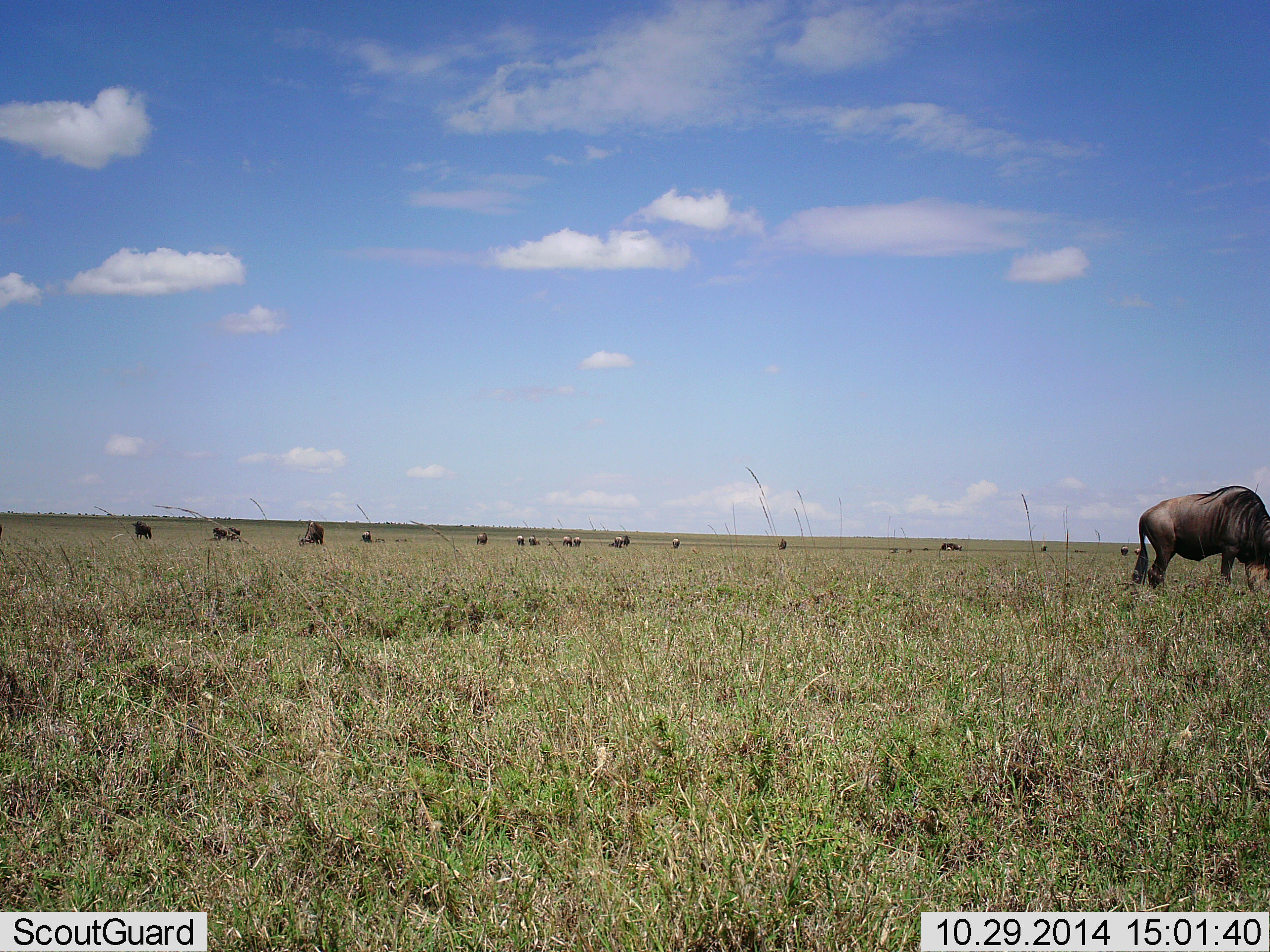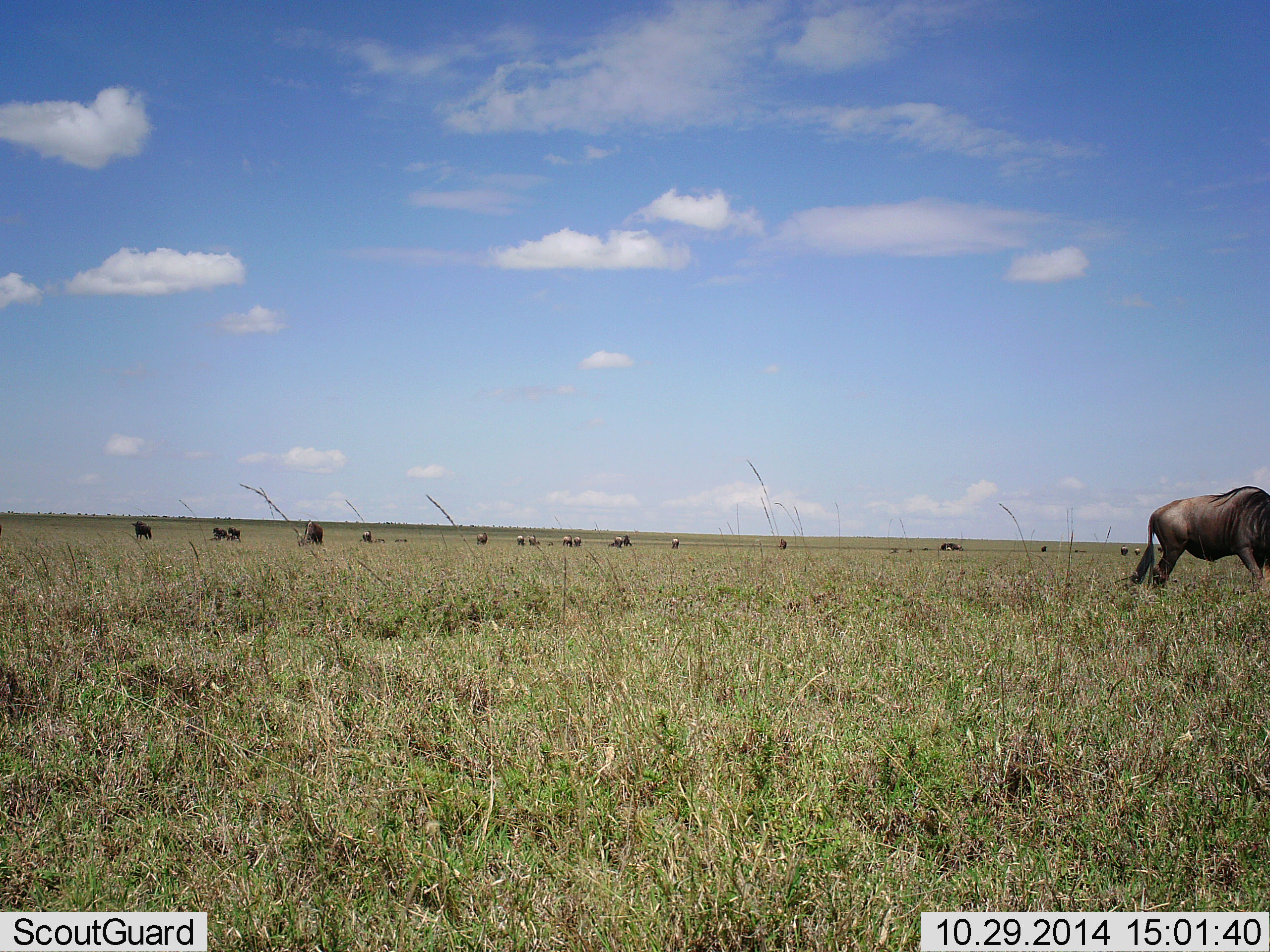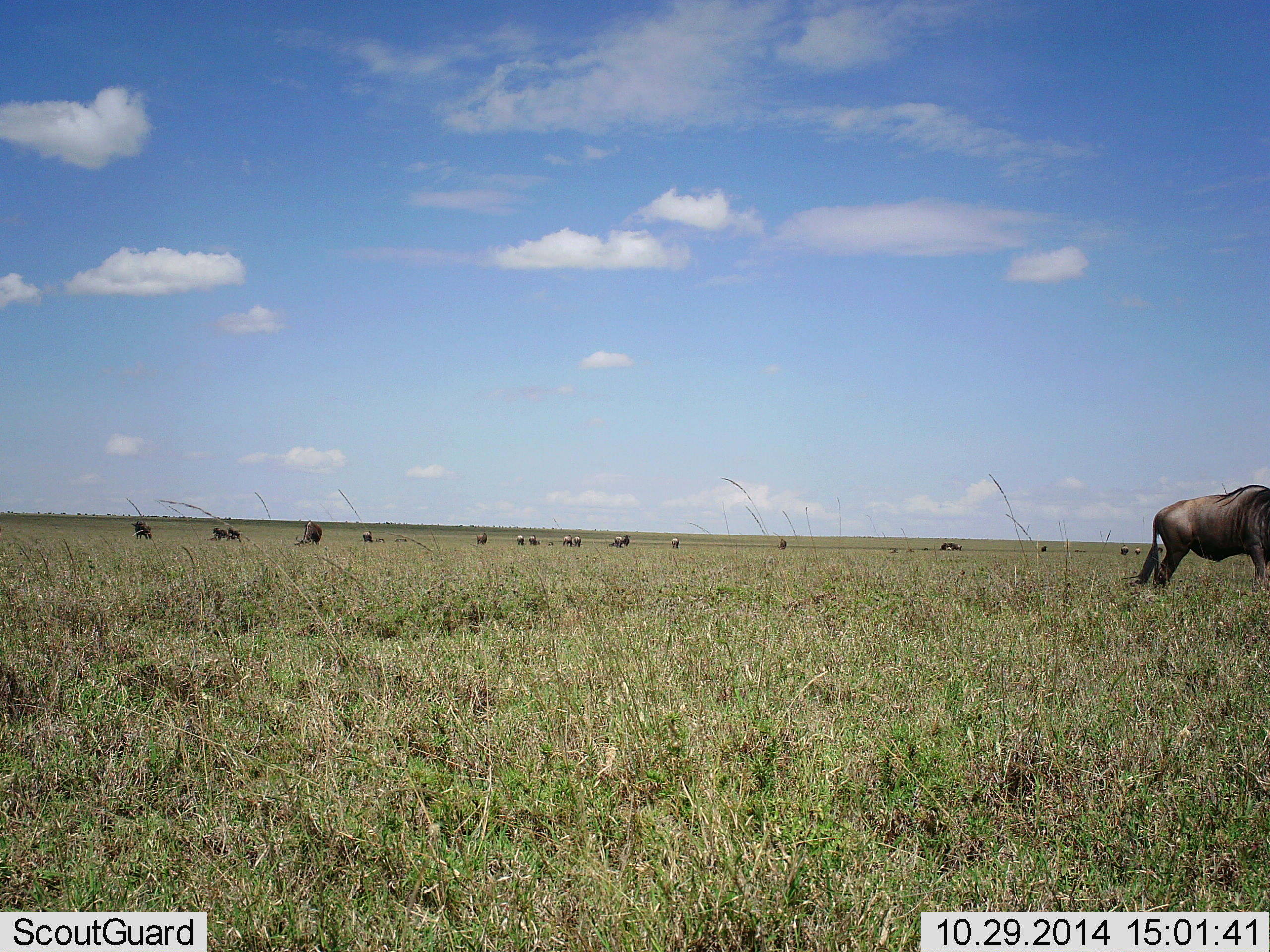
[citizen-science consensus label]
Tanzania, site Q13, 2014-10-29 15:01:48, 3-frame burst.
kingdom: Animalia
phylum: Chordata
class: Mammalia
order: Artiodactyla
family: Bovidae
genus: Connochaetes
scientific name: Connochaetes taurinus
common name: blue wildebeest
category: wildebeest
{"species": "wildebeest (blue wildebeest) (Connochaetes taurinus)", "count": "11-50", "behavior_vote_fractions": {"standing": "80%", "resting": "10%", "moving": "60%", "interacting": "0%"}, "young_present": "0%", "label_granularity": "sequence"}